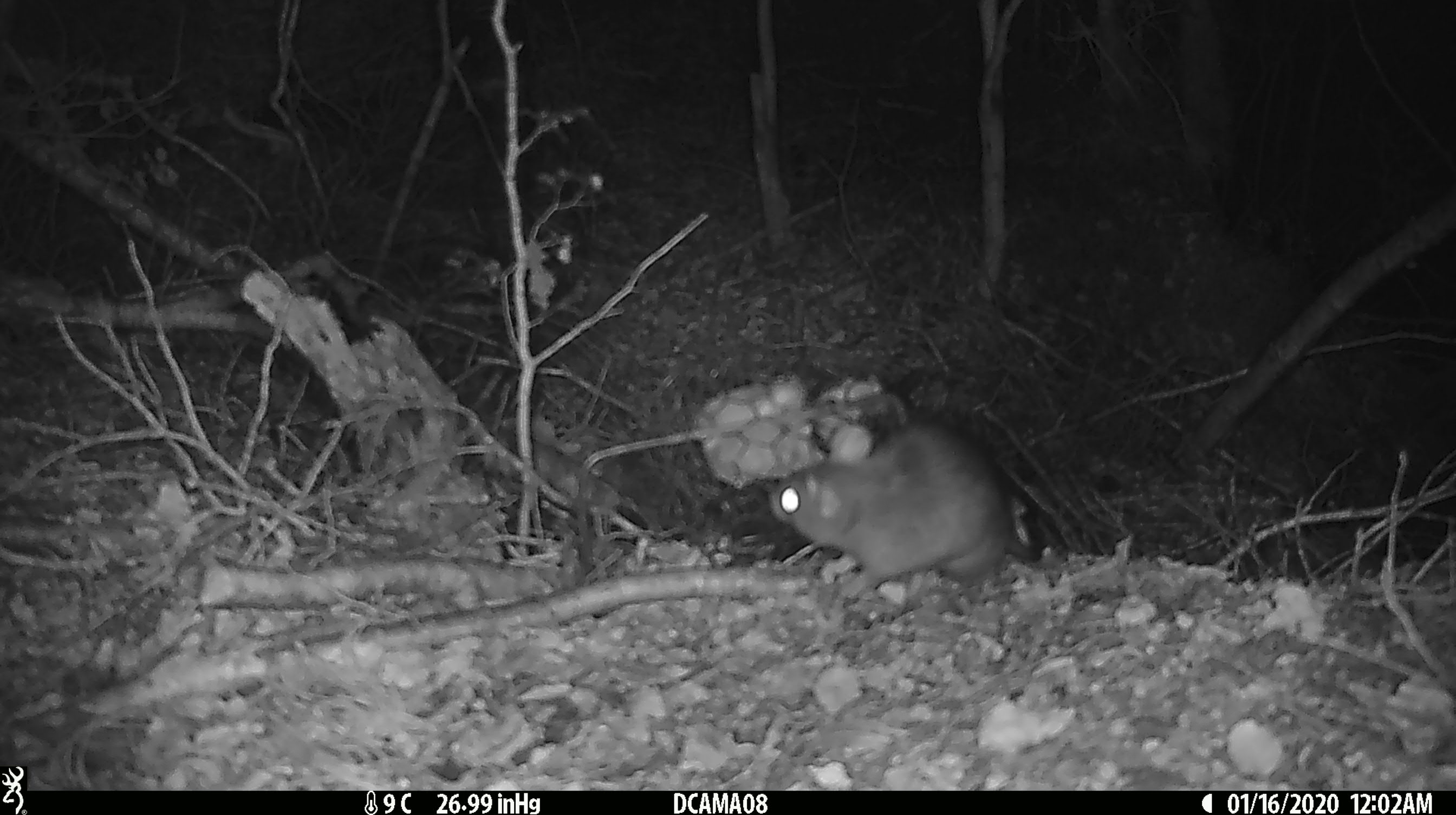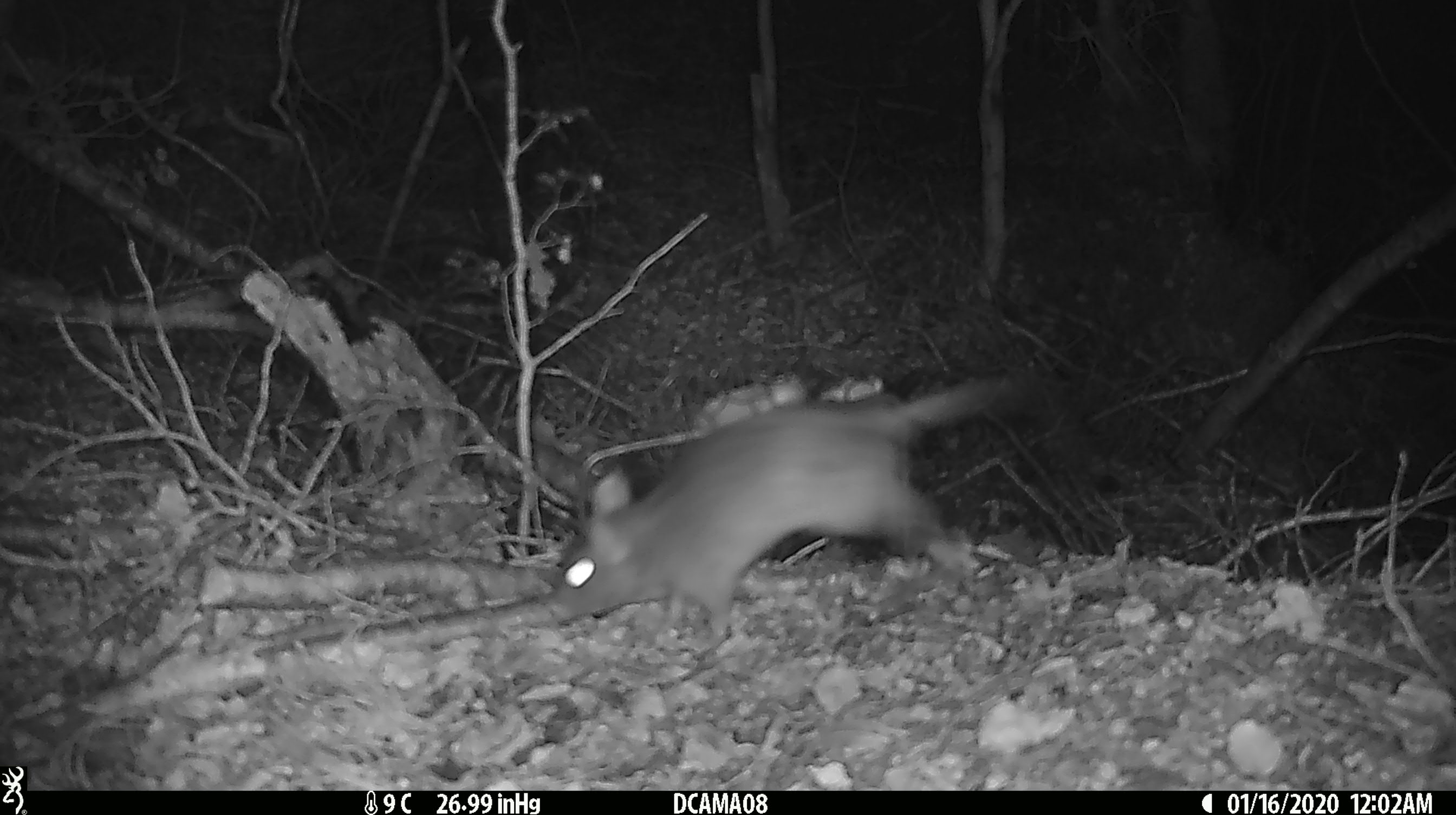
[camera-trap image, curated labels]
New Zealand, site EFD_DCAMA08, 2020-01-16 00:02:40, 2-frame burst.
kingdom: Animalia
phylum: Chordata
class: Mammalia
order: Rodentia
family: Muridae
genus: Rattus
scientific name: Rattus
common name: rat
Rat (Rattus).